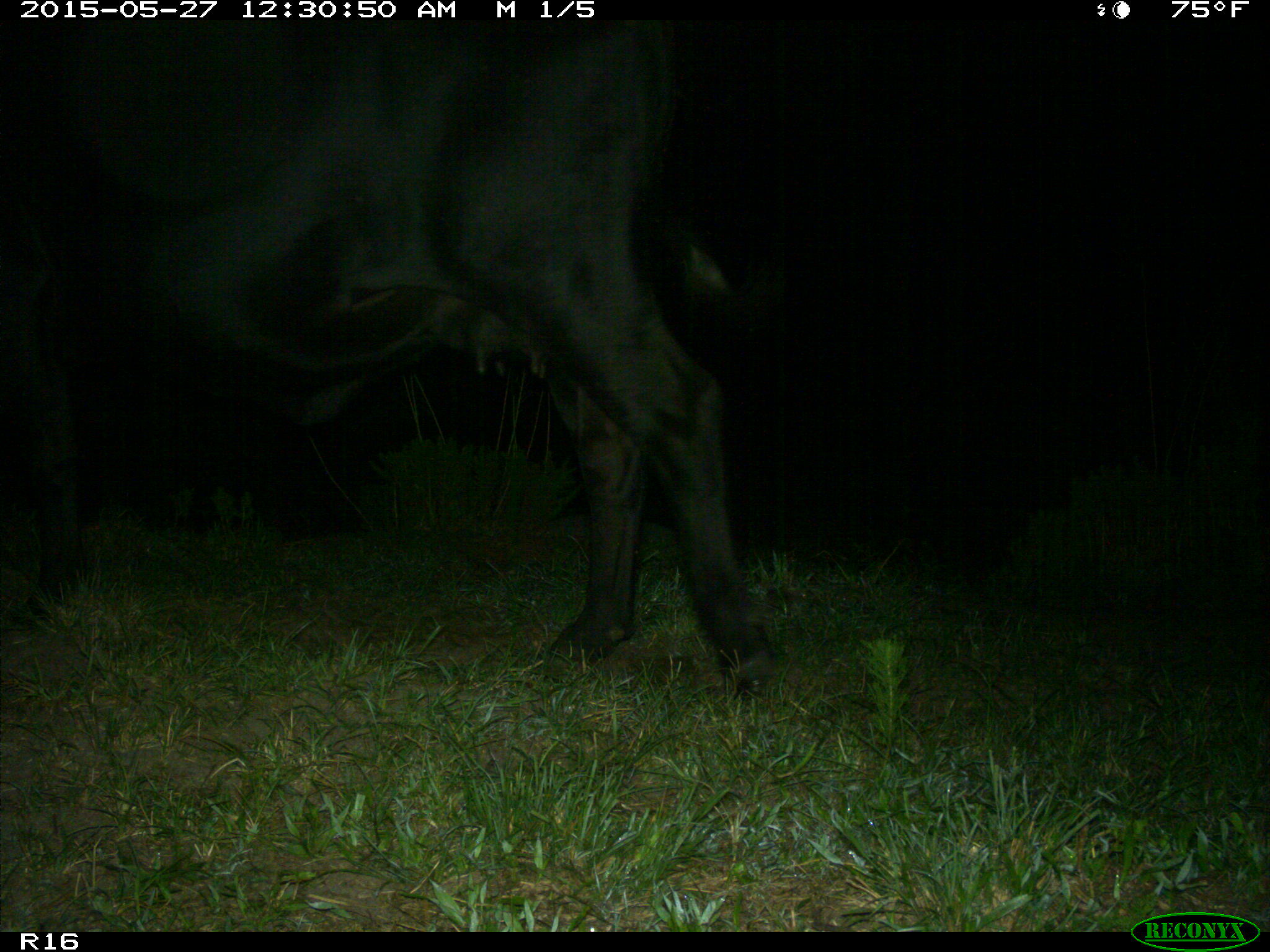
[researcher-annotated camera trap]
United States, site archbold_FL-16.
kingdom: Animalia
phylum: Chordata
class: Mammalia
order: Artiodactyla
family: Bovidae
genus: Bos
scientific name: Bos taurus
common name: domestic cow